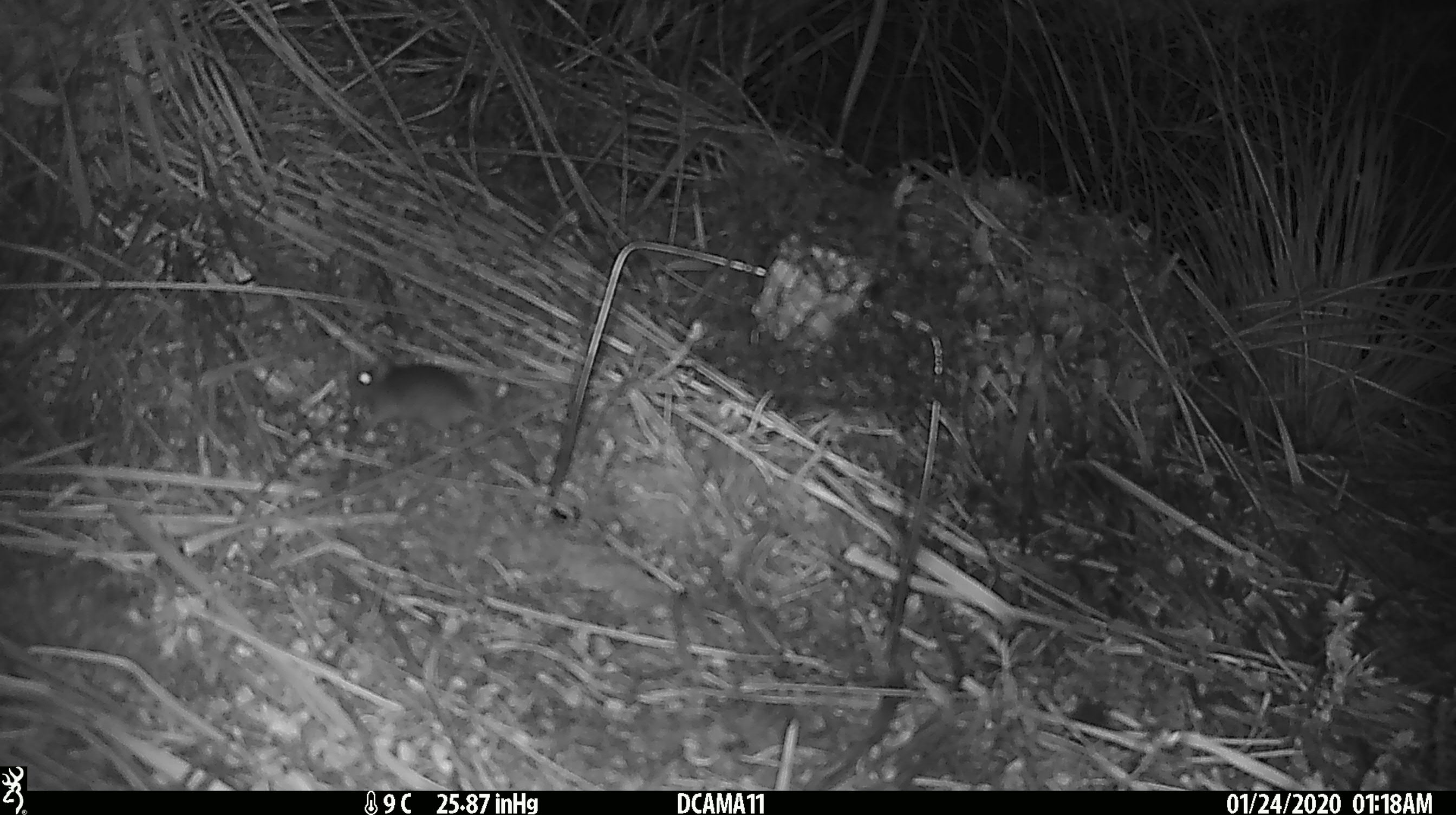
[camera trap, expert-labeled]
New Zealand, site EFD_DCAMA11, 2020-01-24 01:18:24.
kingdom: Animalia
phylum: Chordata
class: Mammalia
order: Rodentia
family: Muridae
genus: Mus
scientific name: Mus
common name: mouse